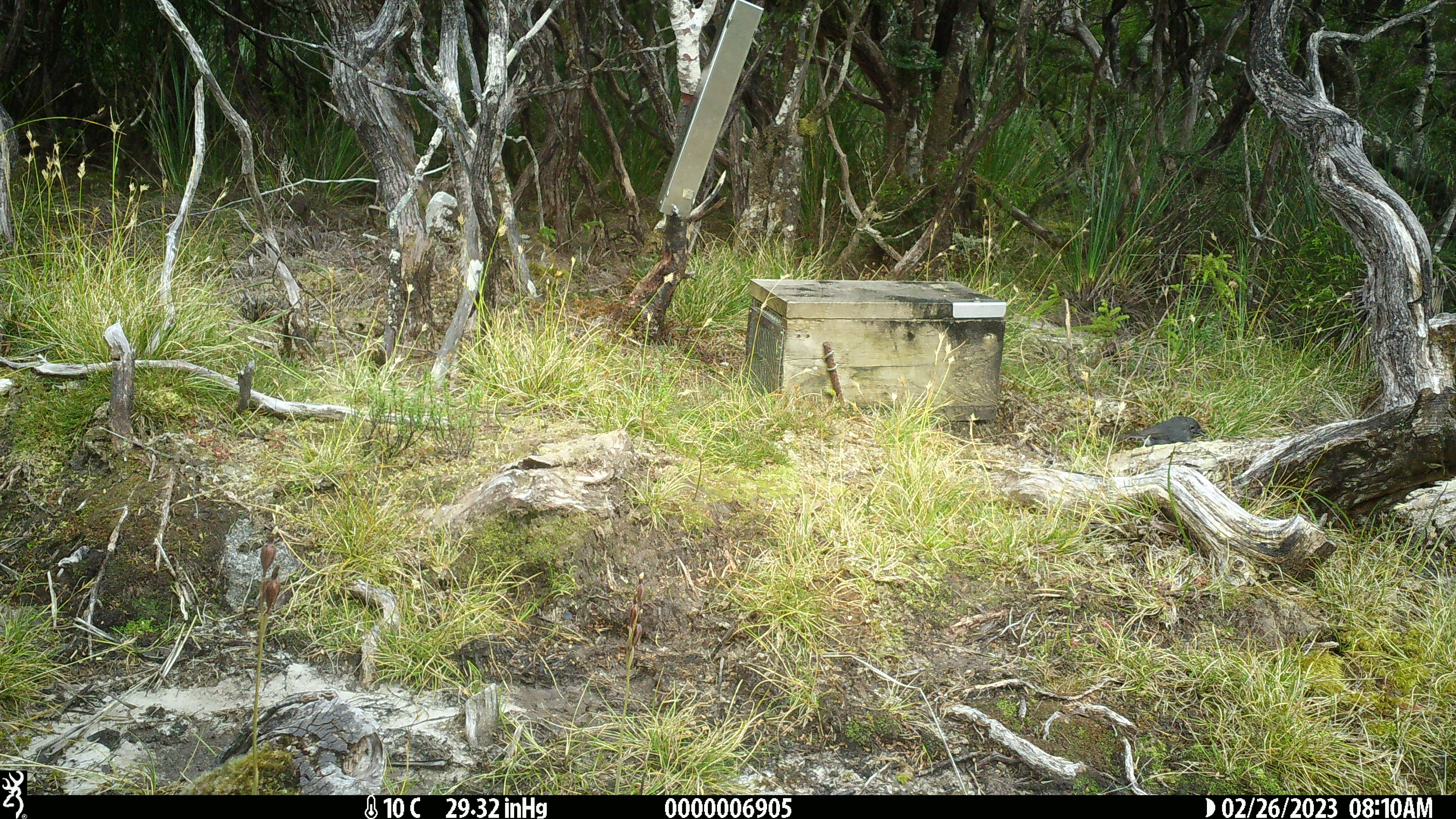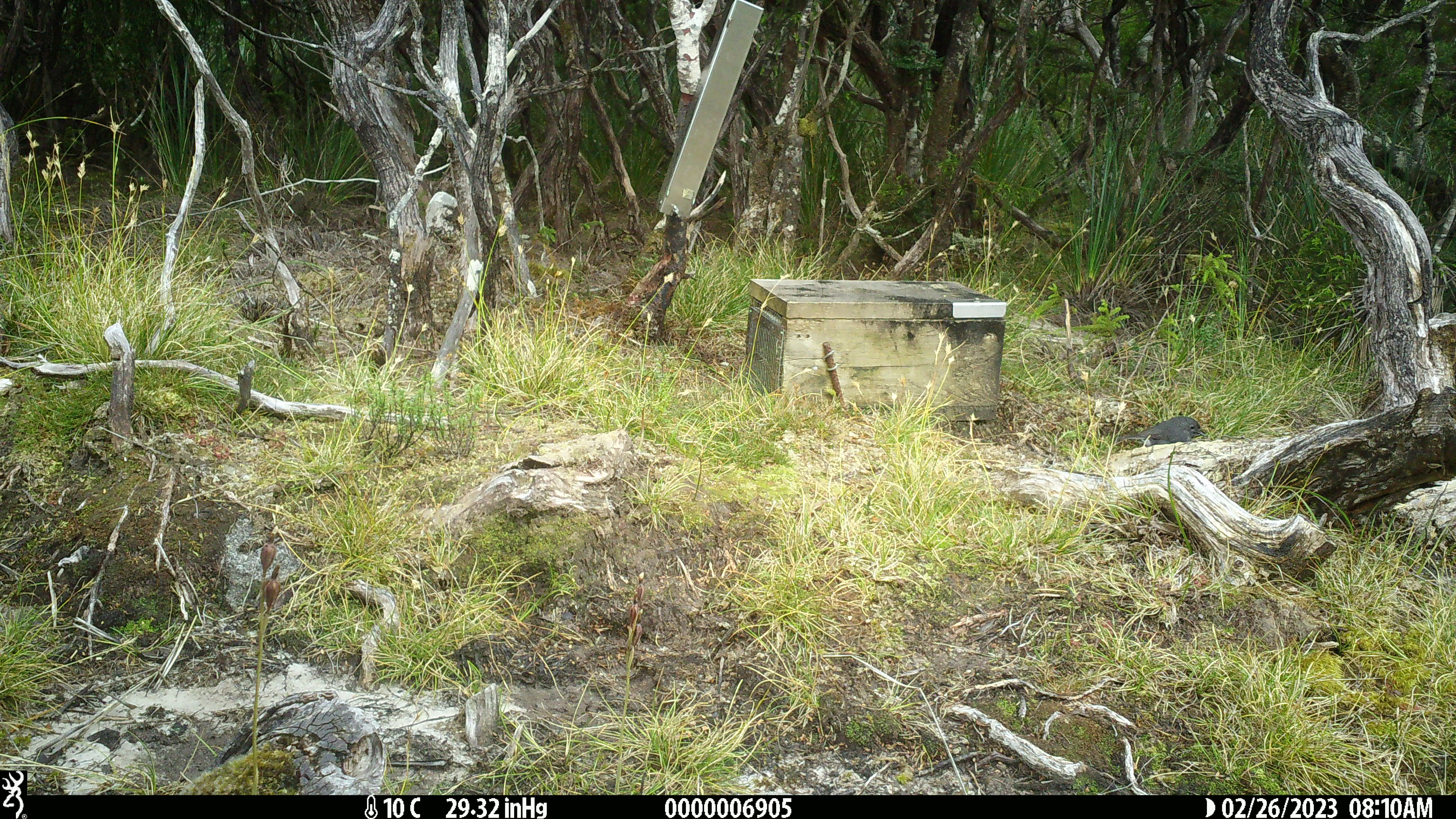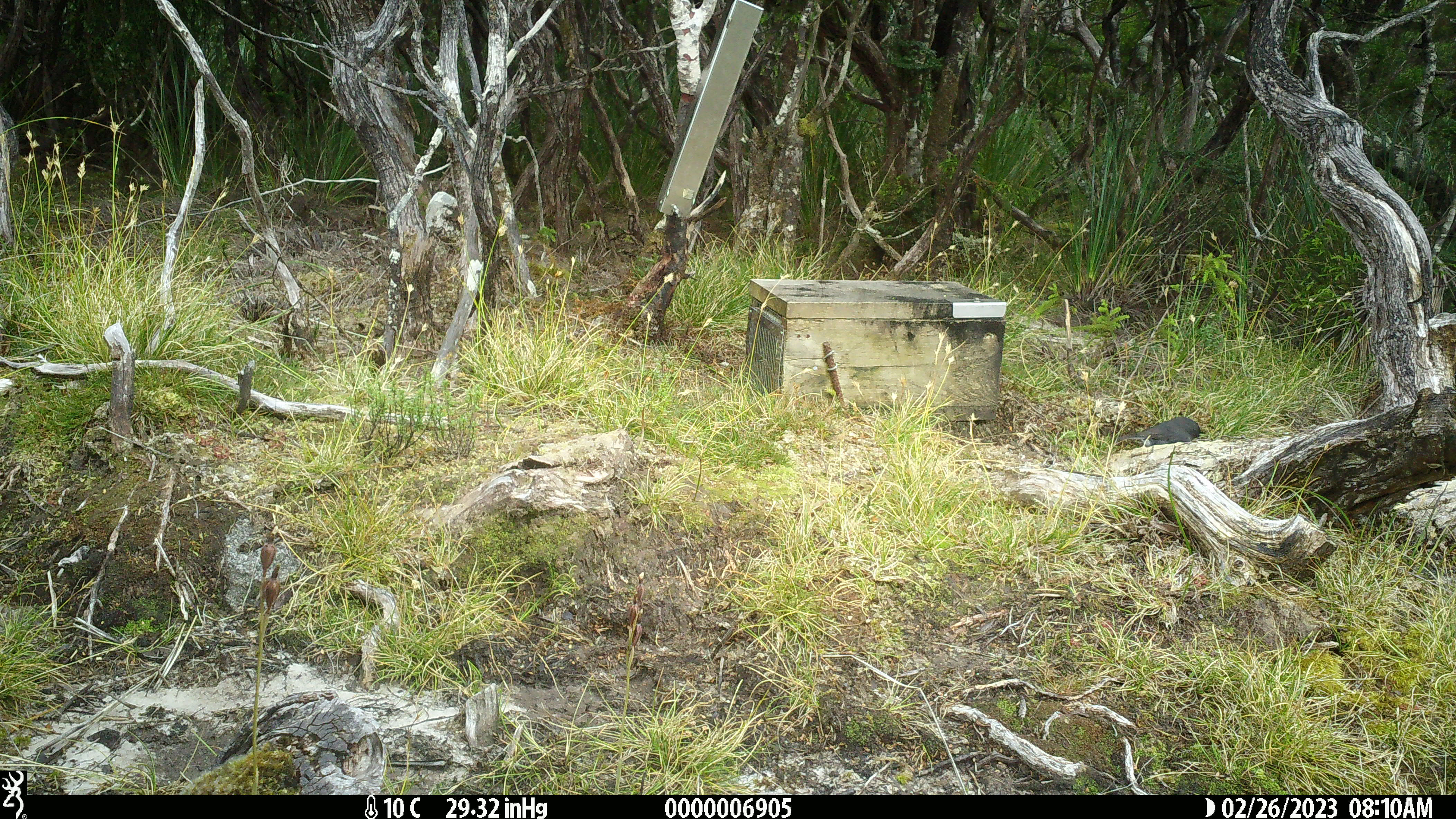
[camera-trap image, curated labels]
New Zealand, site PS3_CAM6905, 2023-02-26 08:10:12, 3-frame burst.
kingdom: Animalia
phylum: Chordata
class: Aves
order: Passeriformes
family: Petroicidae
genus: Petroica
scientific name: Petroica australis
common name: new zealand robin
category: robin